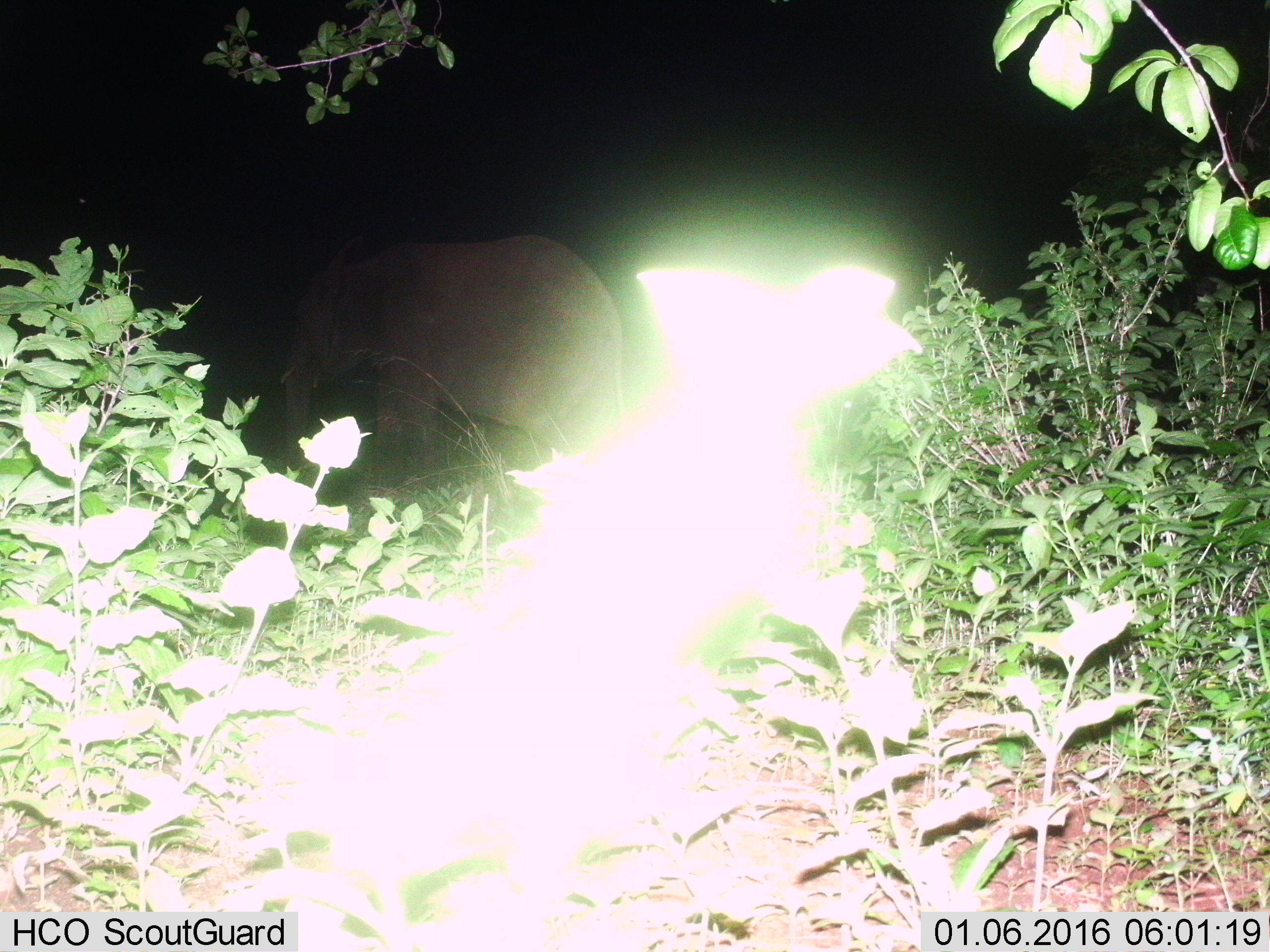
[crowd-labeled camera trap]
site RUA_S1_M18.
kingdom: Animalia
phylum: Chordata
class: Mammalia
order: Proboscidea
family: Elephantidae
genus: Loxodonta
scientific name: Loxodonta africana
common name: african bush elephant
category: elephant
Elephant (african bush elephant) (Loxodonta africana), count 1. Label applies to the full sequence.